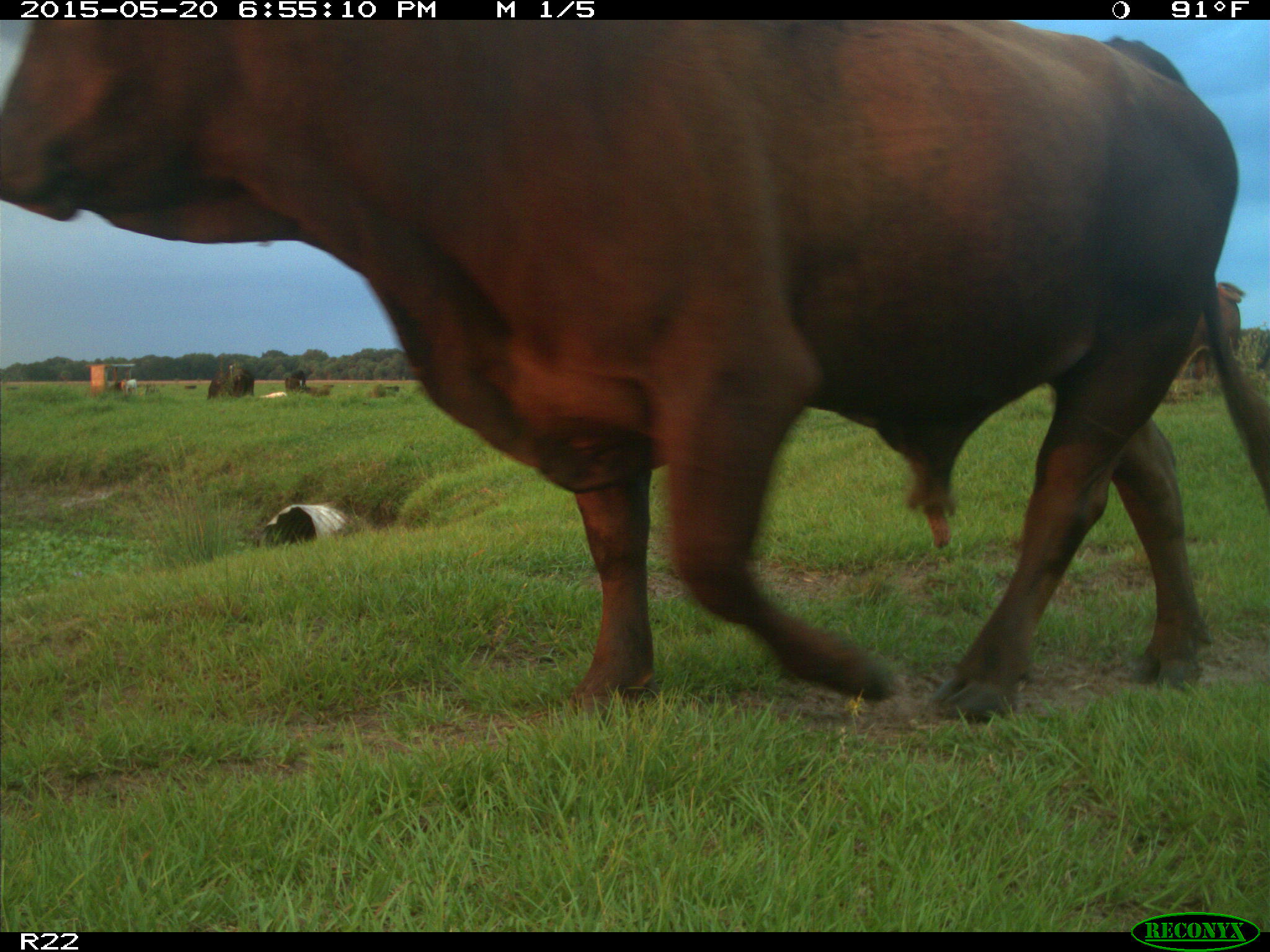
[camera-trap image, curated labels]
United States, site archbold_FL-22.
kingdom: Animalia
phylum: Chordata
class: Mammalia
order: Artiodactyla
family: Bovidae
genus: Bos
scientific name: Bos taurus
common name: domestic cow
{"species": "Bos taurus (domestic cow)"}